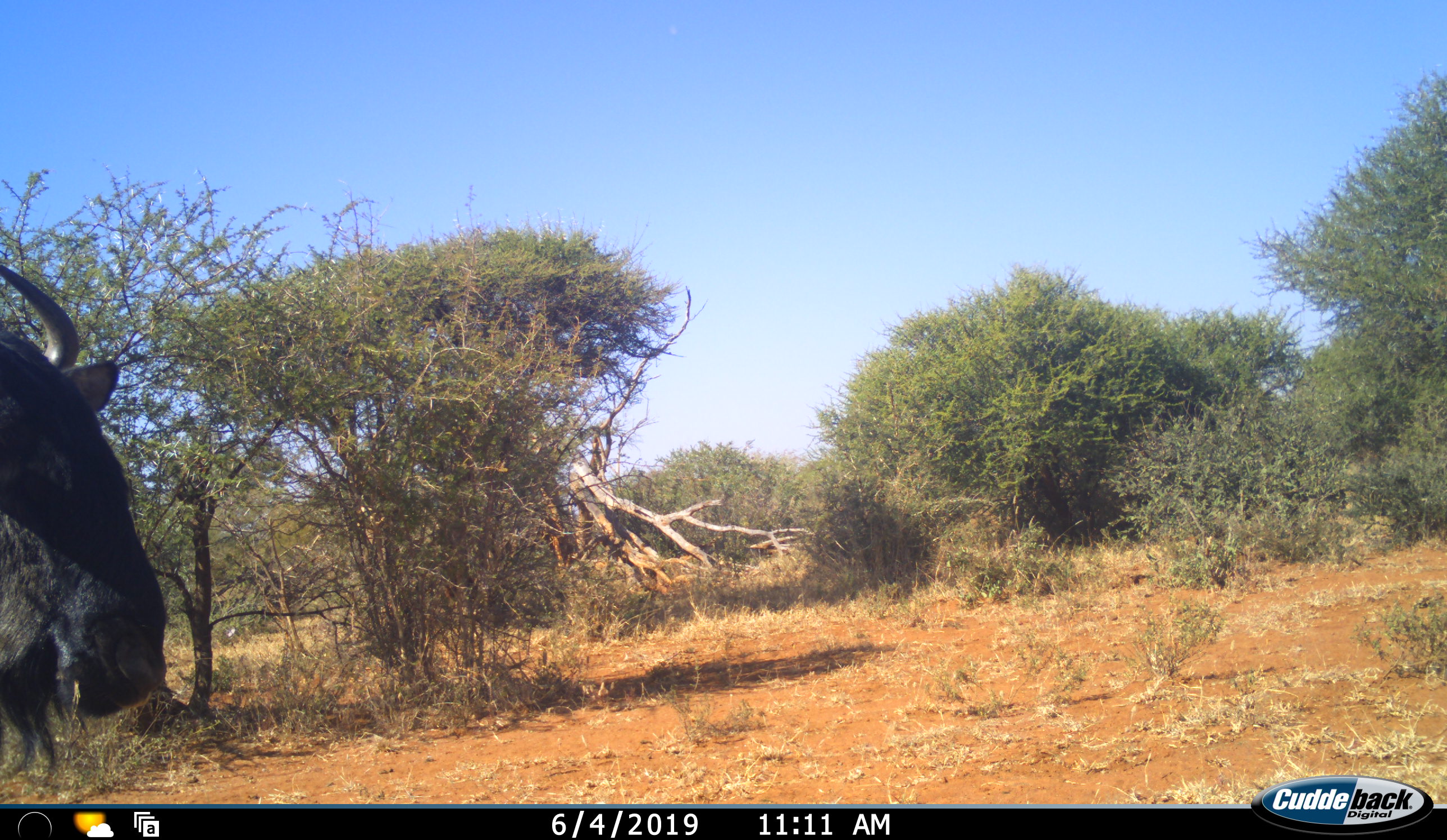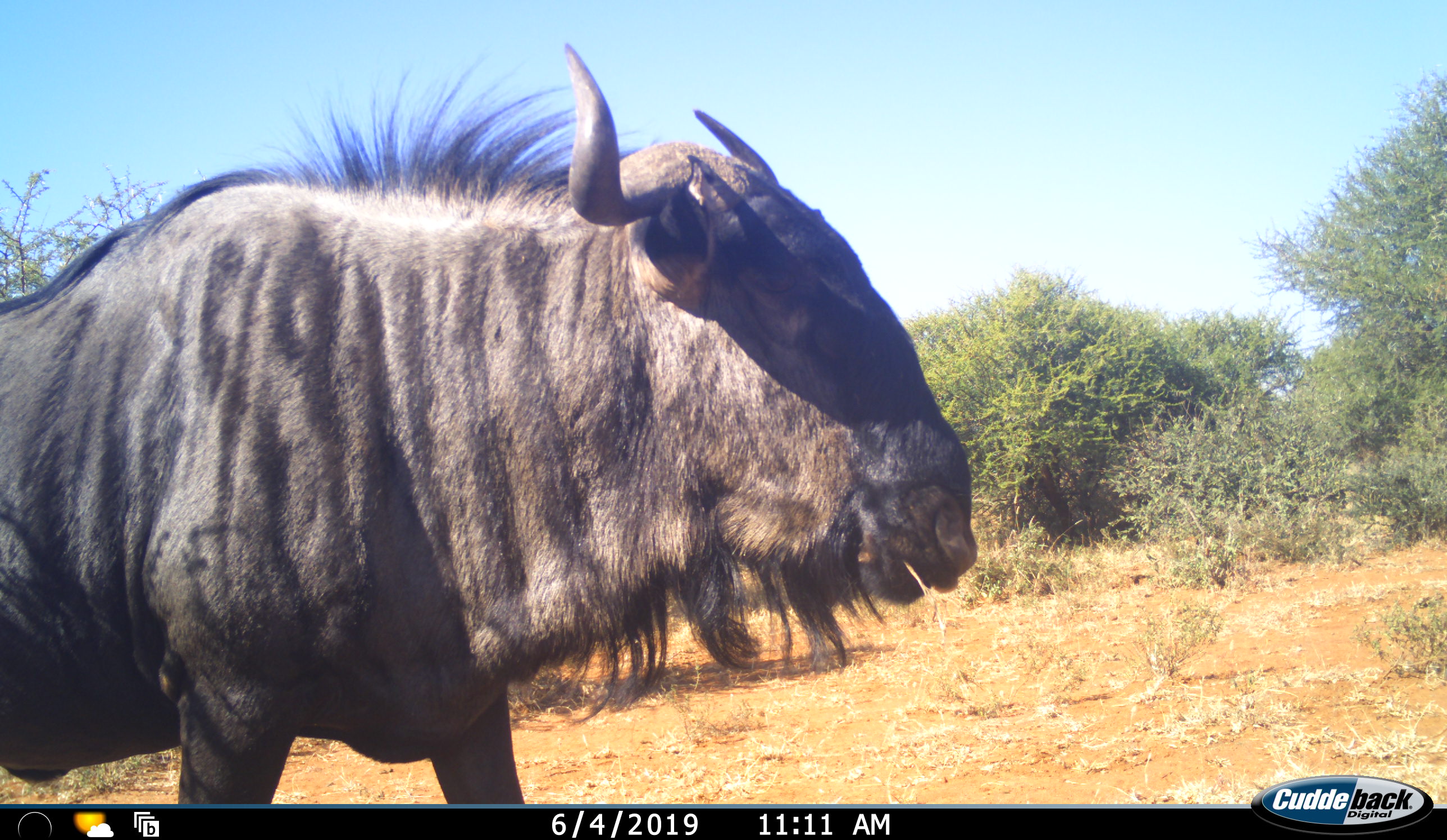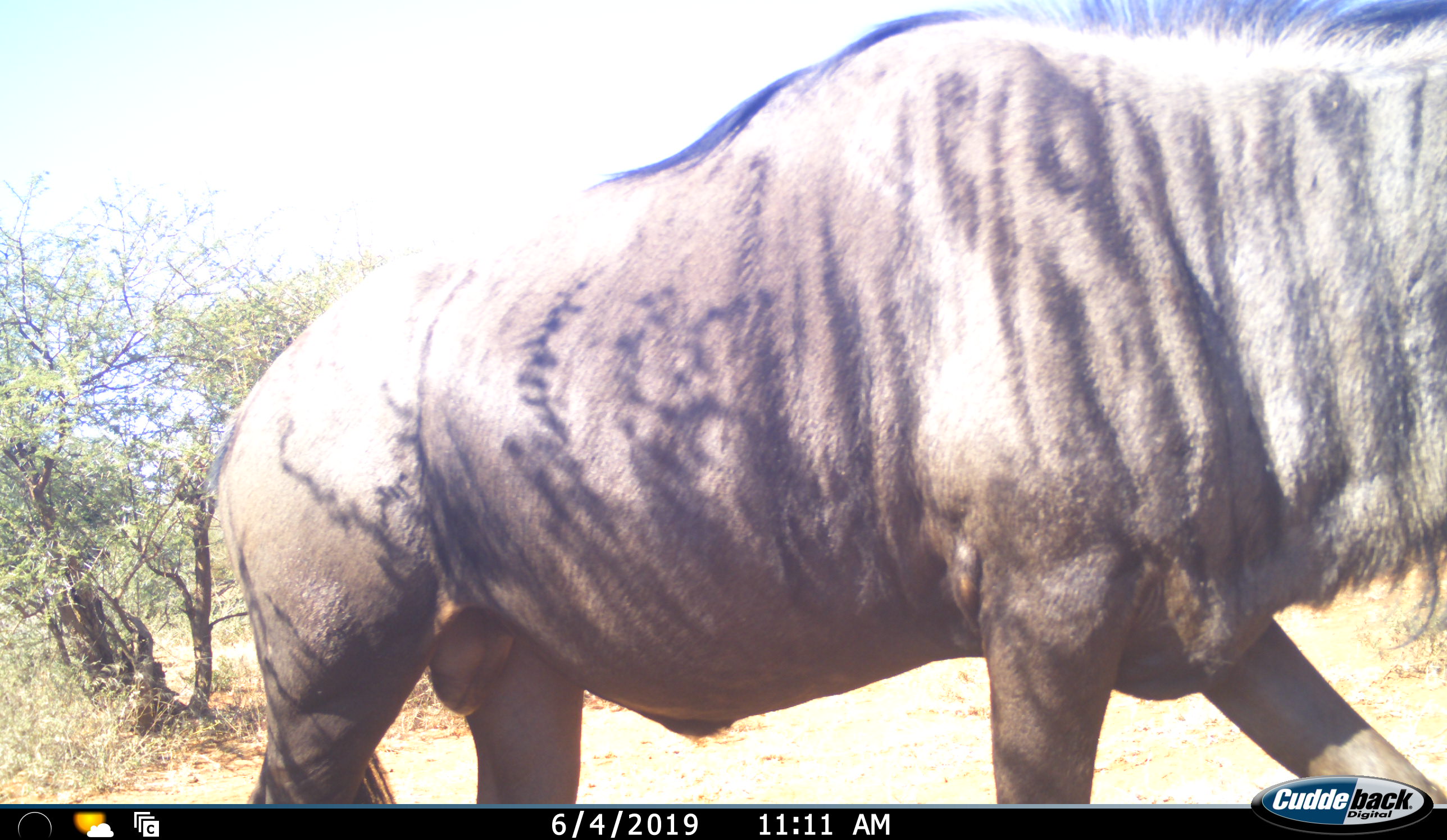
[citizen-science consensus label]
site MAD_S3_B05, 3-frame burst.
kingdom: Animalia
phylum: Chordata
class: Mammalia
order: Artiodactyla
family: Bovidae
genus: Connochaetes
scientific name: Connochaetes taurinus taurinus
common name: blue wildebeest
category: wildebeestblue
Wildebeestblue (blue wildebeest) (Connochaetes taurinus taurinus), count 1. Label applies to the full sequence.